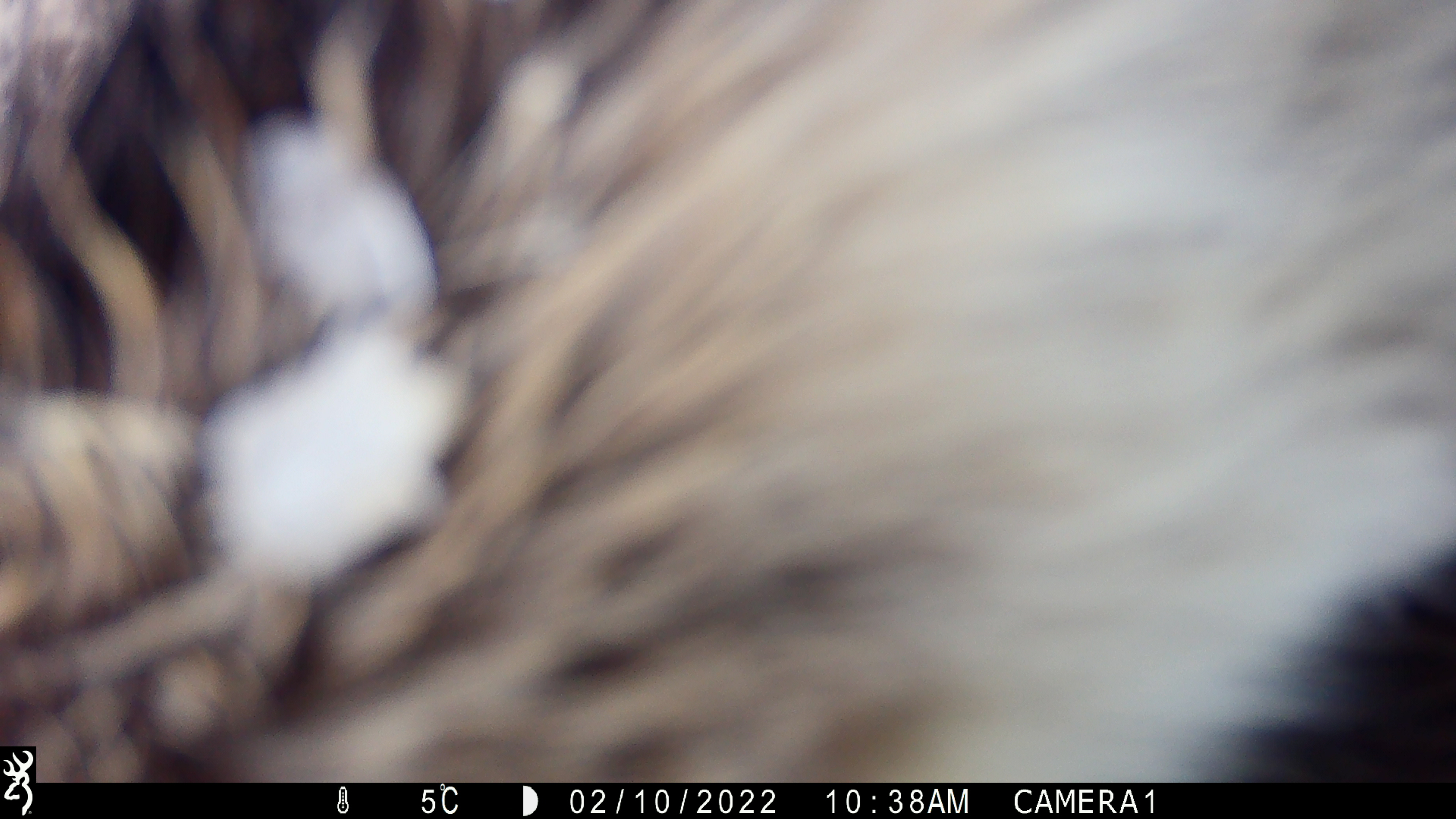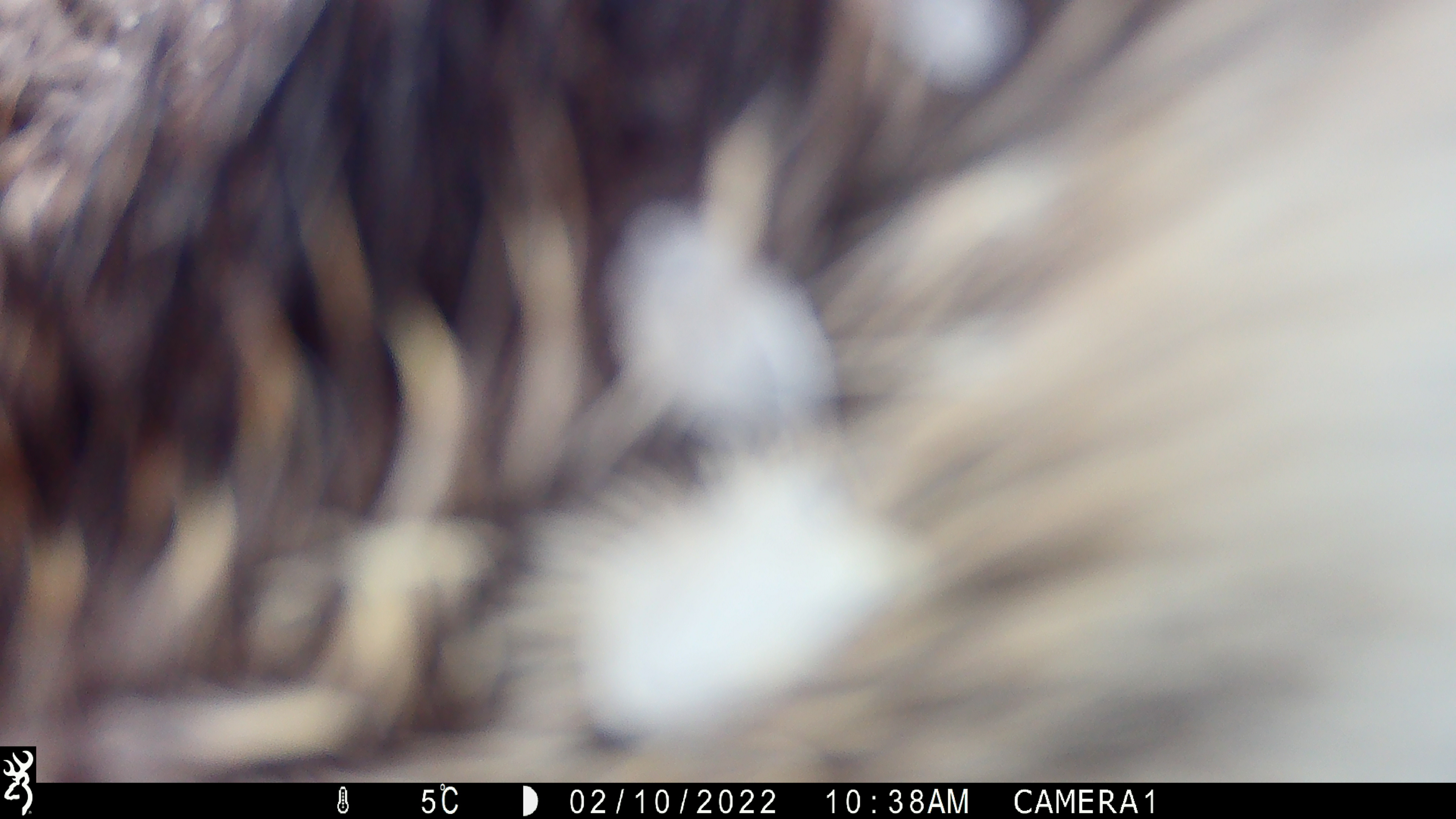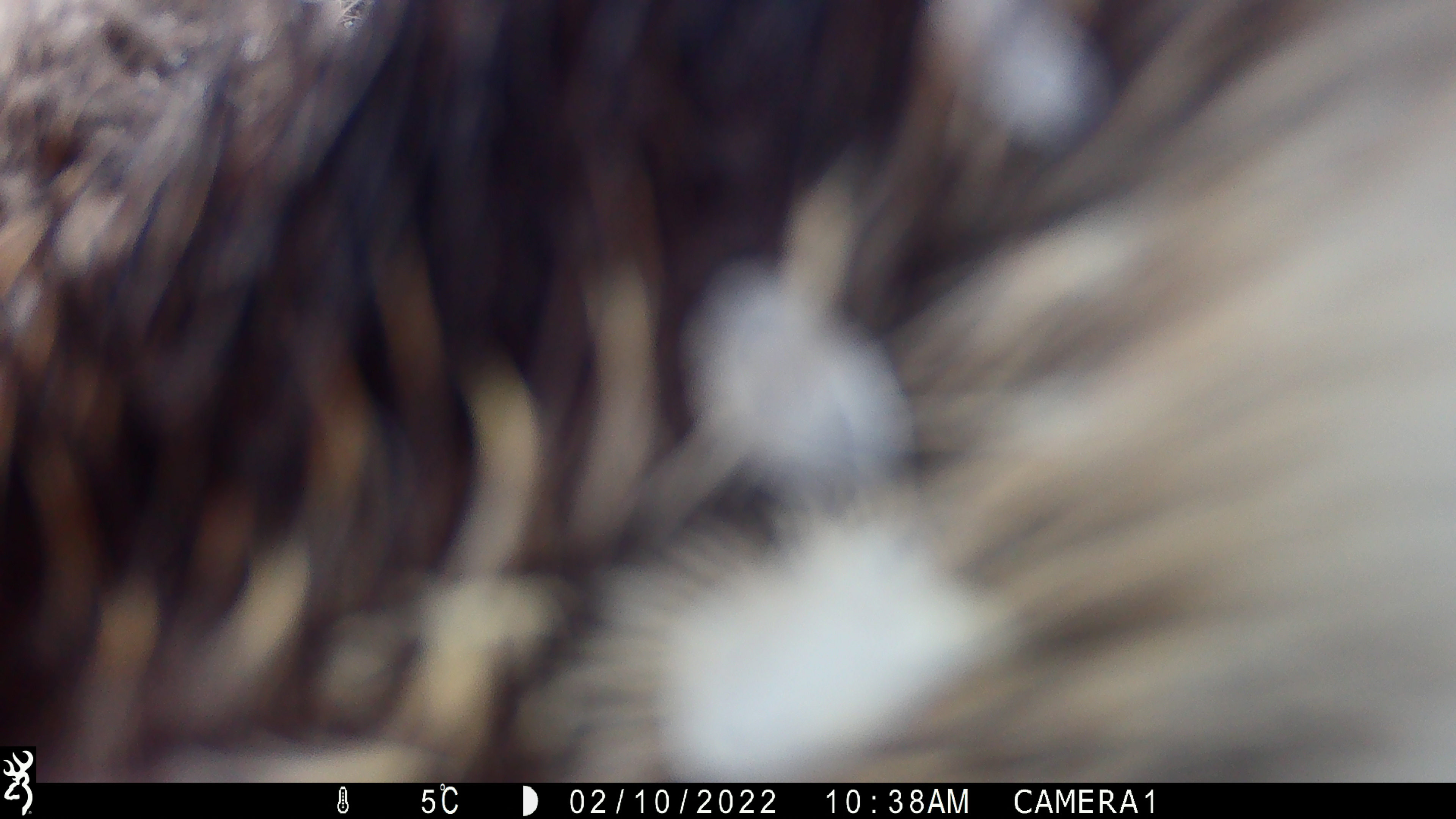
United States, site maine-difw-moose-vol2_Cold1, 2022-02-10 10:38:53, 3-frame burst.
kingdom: Animalia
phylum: Chordata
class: Mammalia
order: Artiodactyla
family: Cervidae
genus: Alces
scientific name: Alces alces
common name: moose